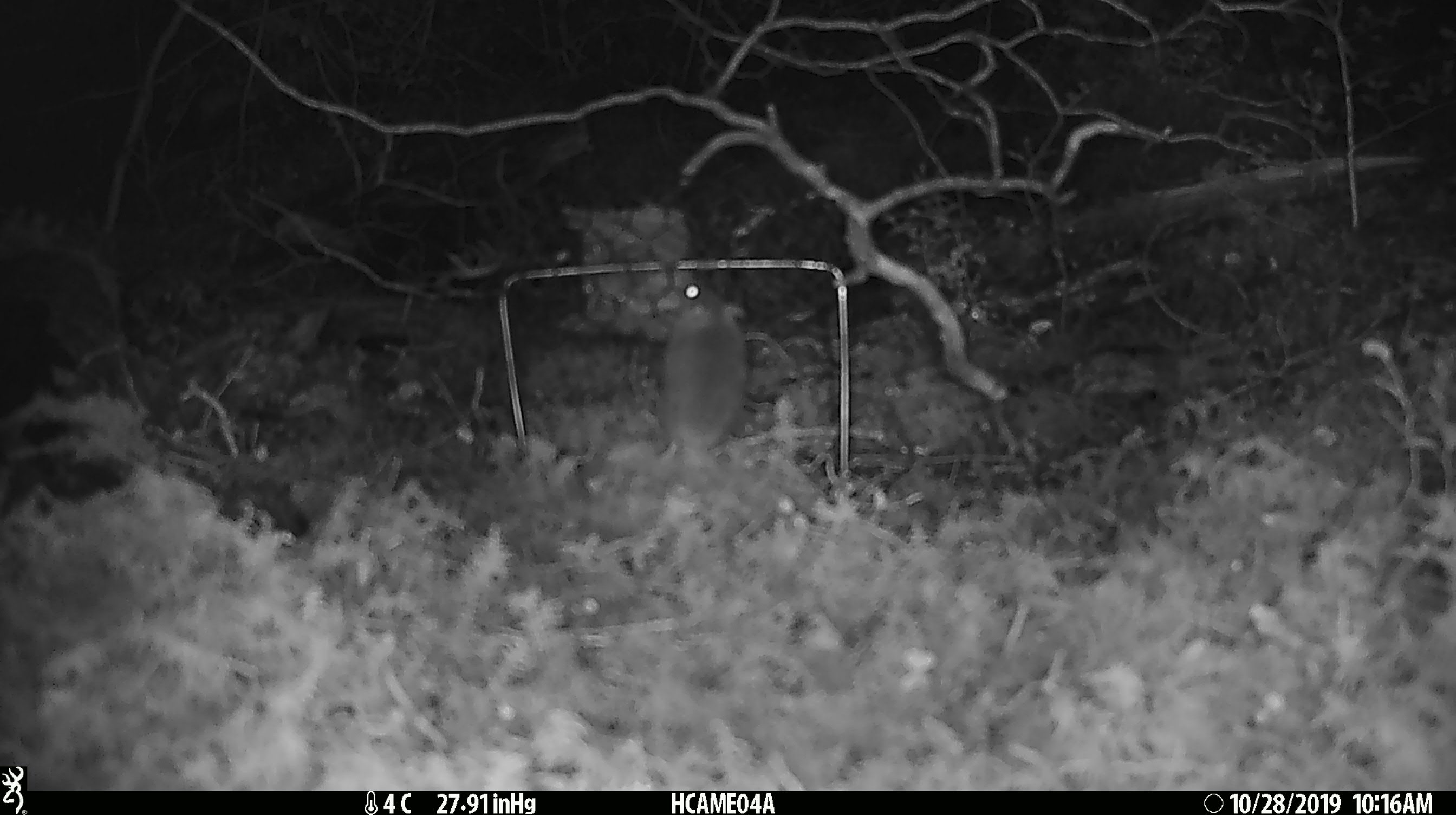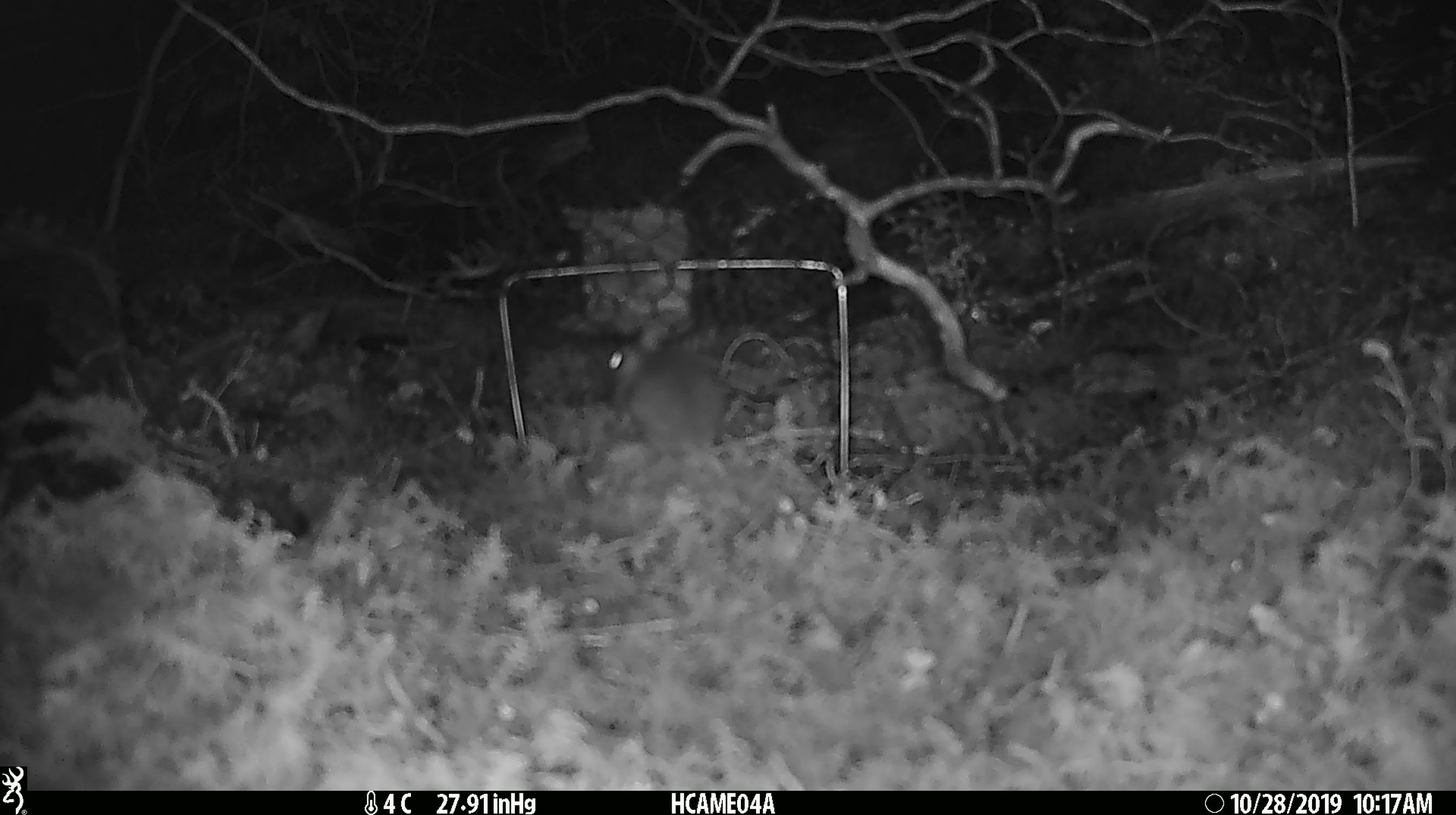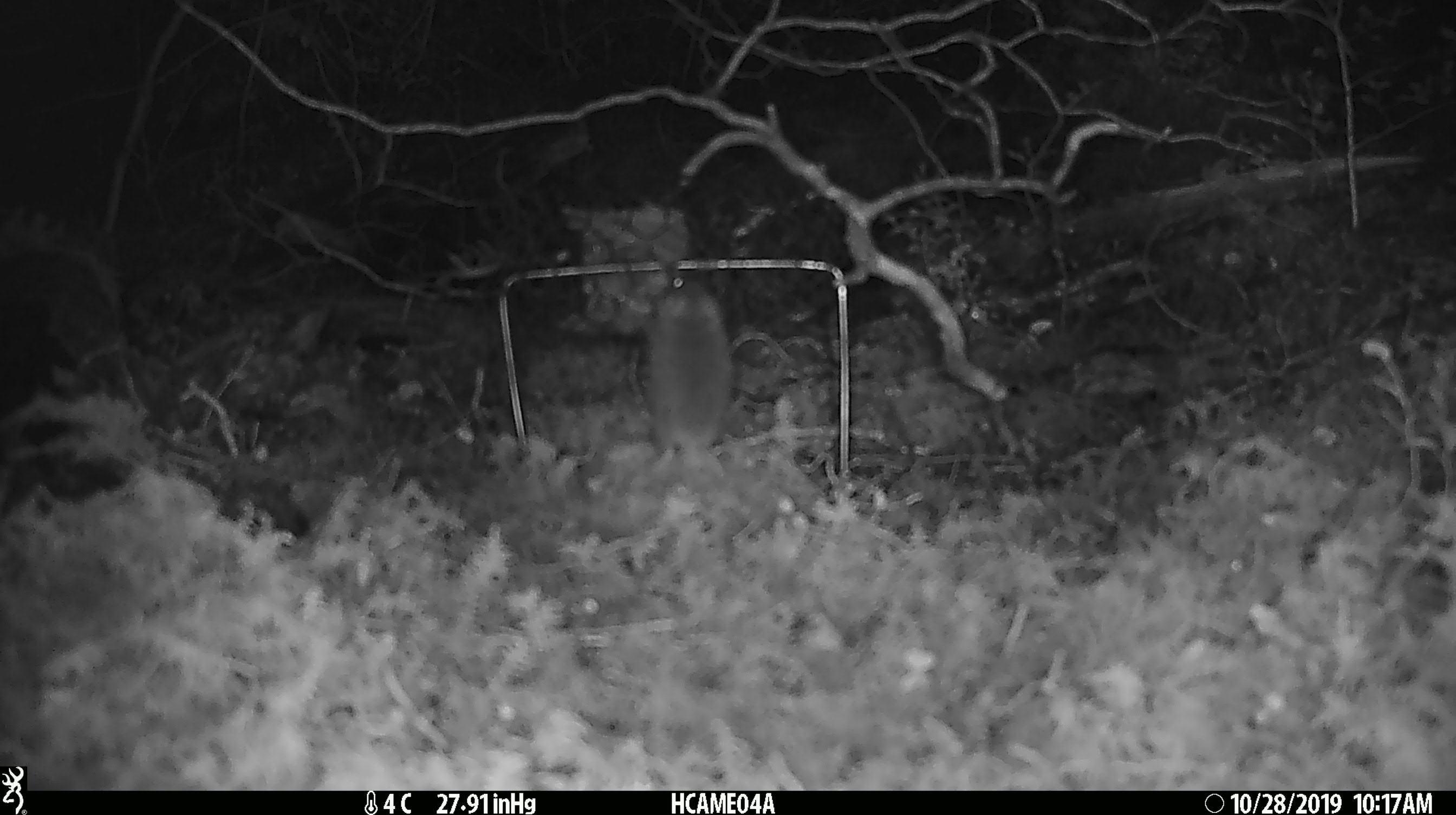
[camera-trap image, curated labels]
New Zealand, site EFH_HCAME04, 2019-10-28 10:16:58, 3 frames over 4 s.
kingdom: Animalia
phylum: Chordata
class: Mammalia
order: Rodentia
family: Muridae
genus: Mus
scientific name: Mus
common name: mouse